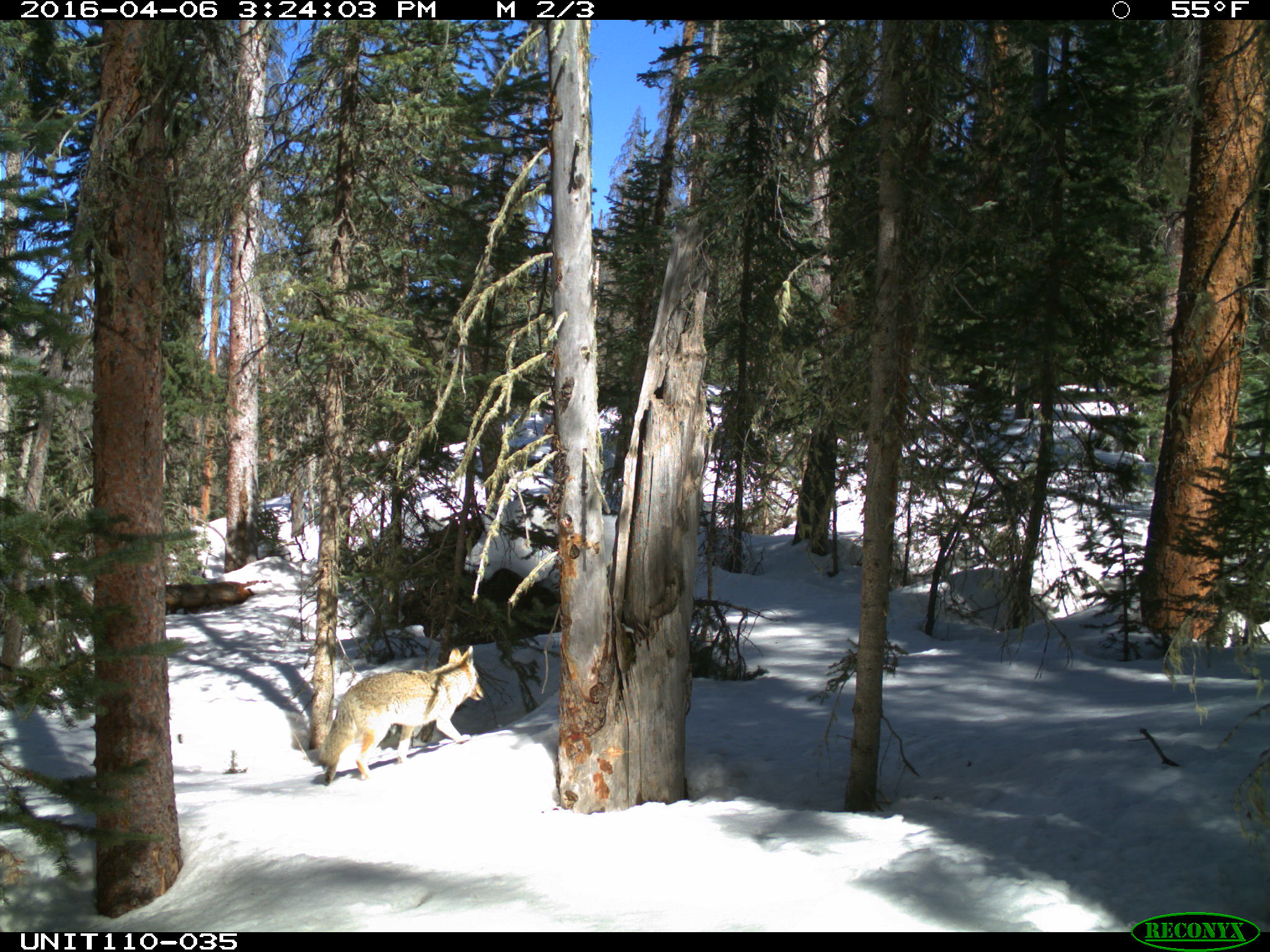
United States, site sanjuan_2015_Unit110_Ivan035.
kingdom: Animalia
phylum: Chordata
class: Mammalia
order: Carnivora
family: Canidae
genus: Canis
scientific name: Canis latrans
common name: coyote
Canis latrans (coyote).